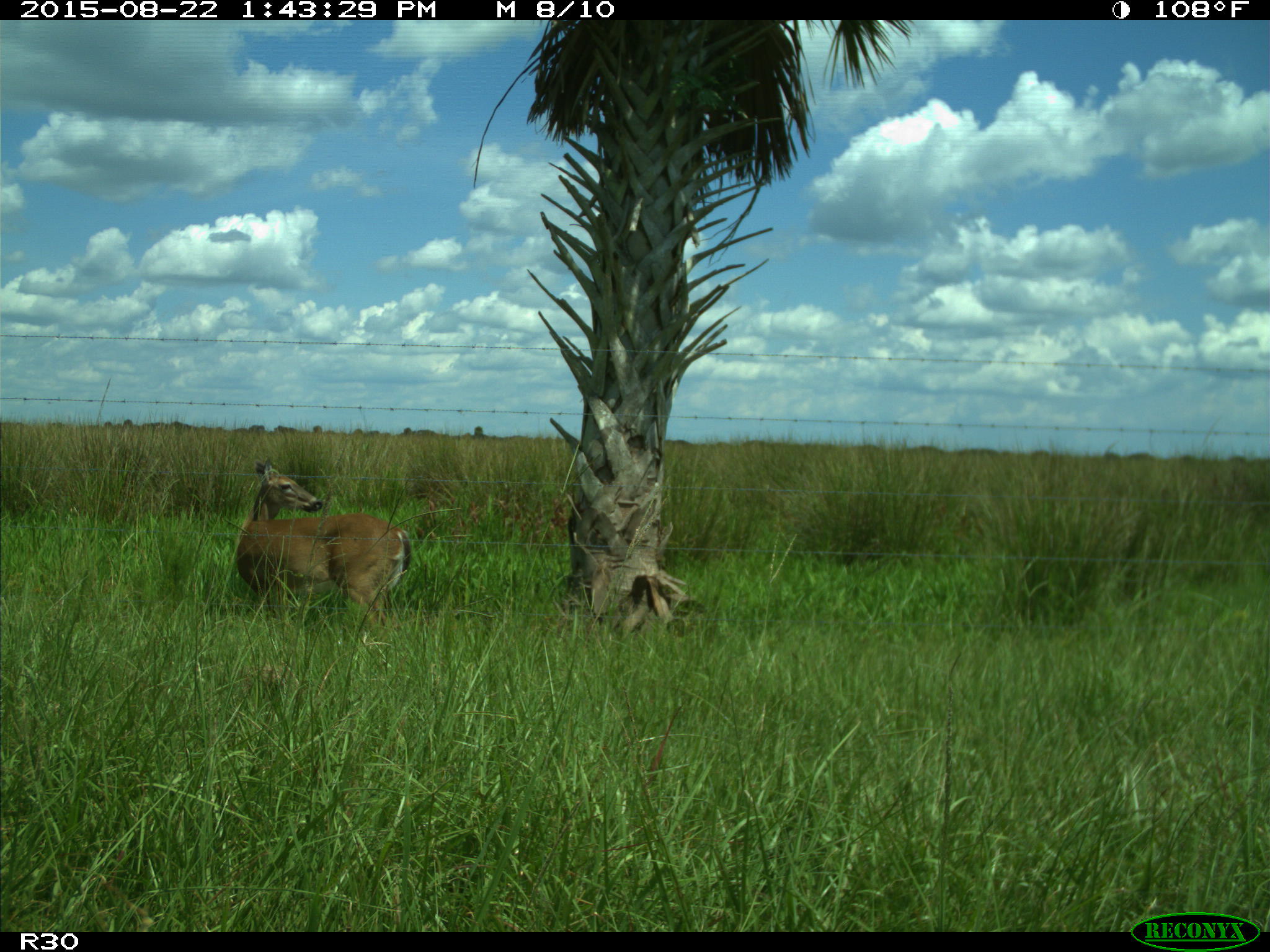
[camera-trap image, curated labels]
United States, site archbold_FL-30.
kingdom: Animalia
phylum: Chordata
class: Mammalia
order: Artiodactyla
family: Cervidae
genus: Odocoileus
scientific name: Odocoileus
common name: deer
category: unidentified deer